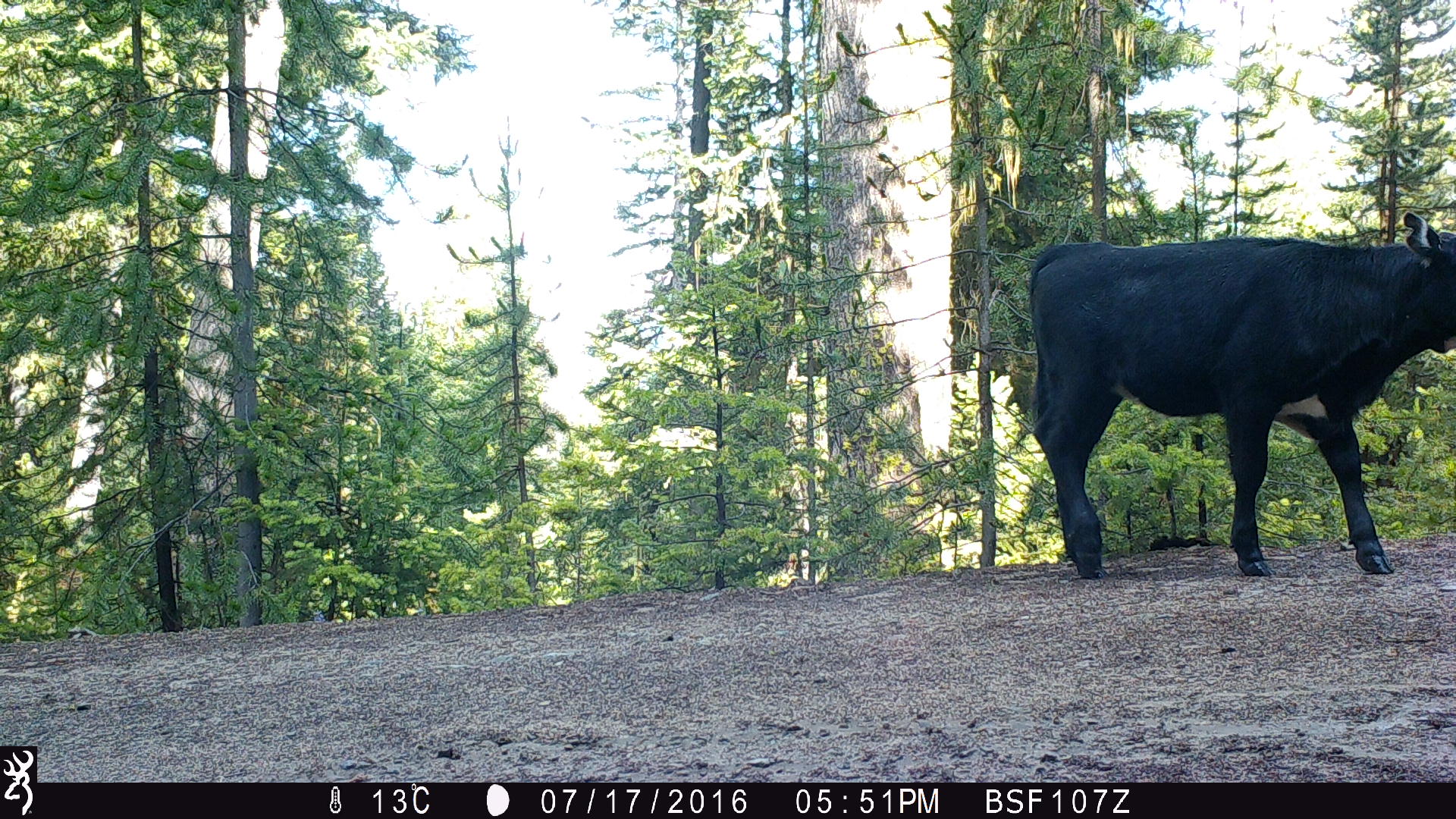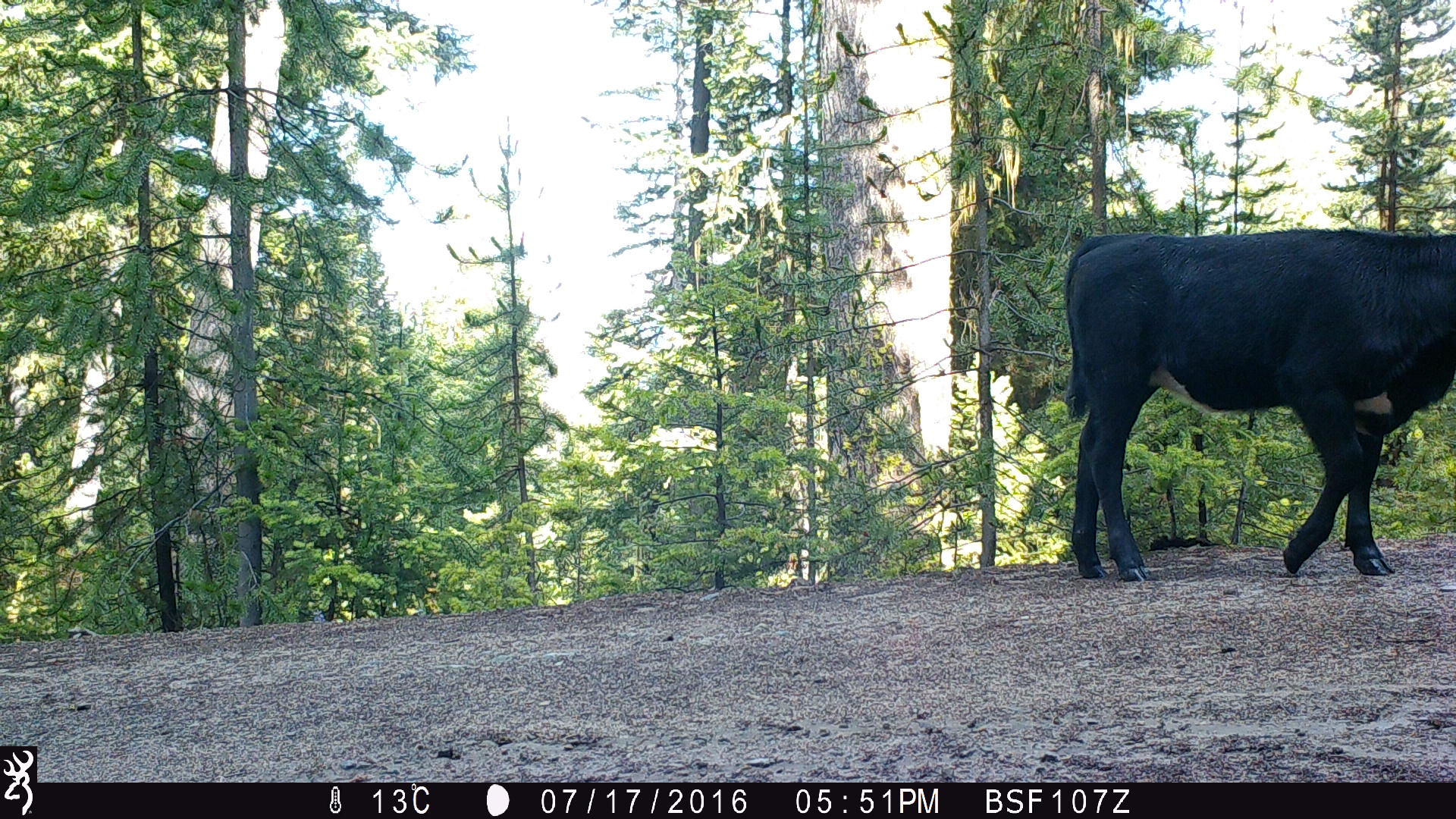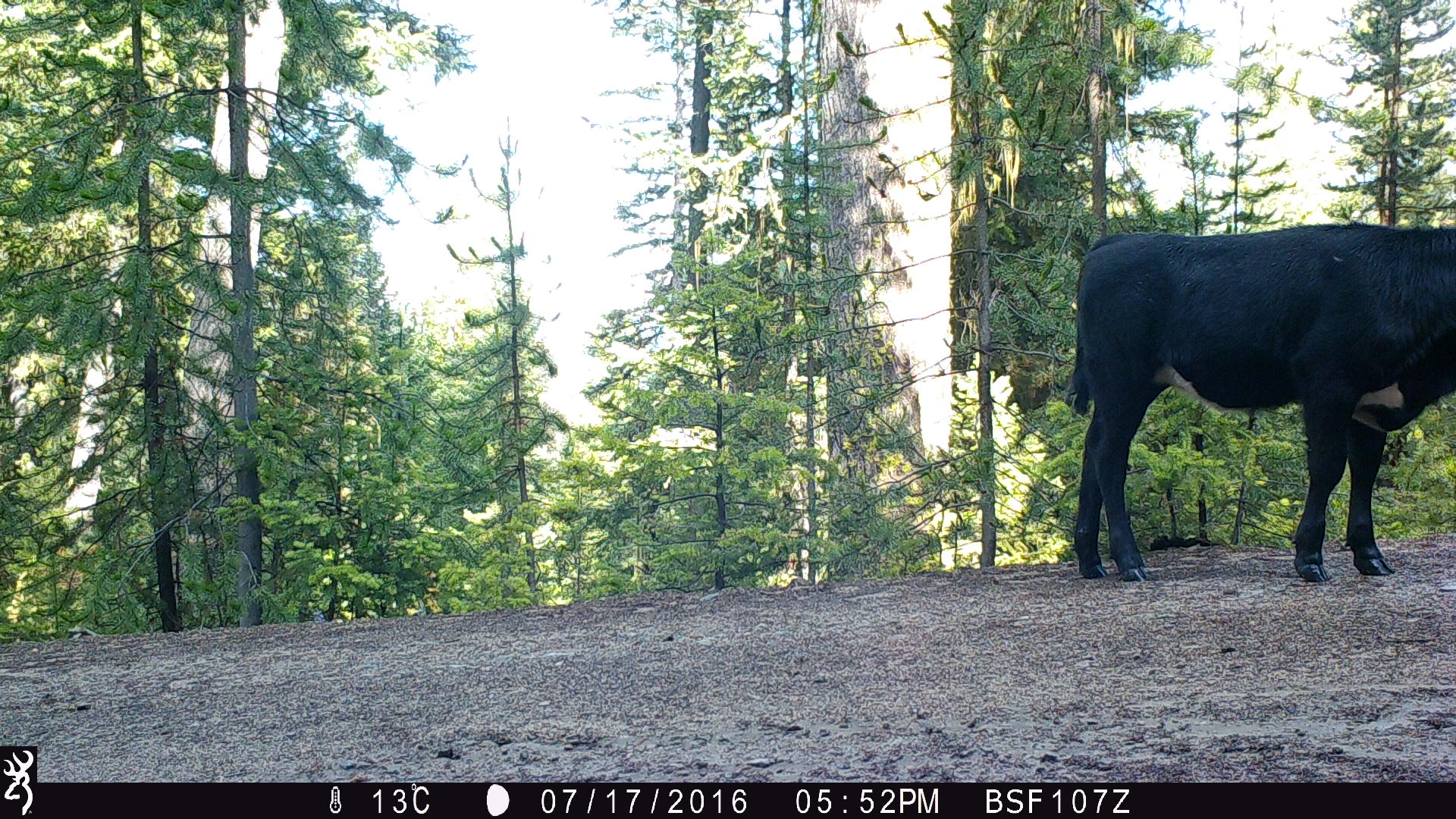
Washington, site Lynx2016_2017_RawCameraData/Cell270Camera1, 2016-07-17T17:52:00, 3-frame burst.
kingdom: Animalia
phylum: Chordata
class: Mammalia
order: Artiodactyla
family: Bovidae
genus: Bos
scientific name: Bos taurus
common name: domestic cattle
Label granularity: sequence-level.